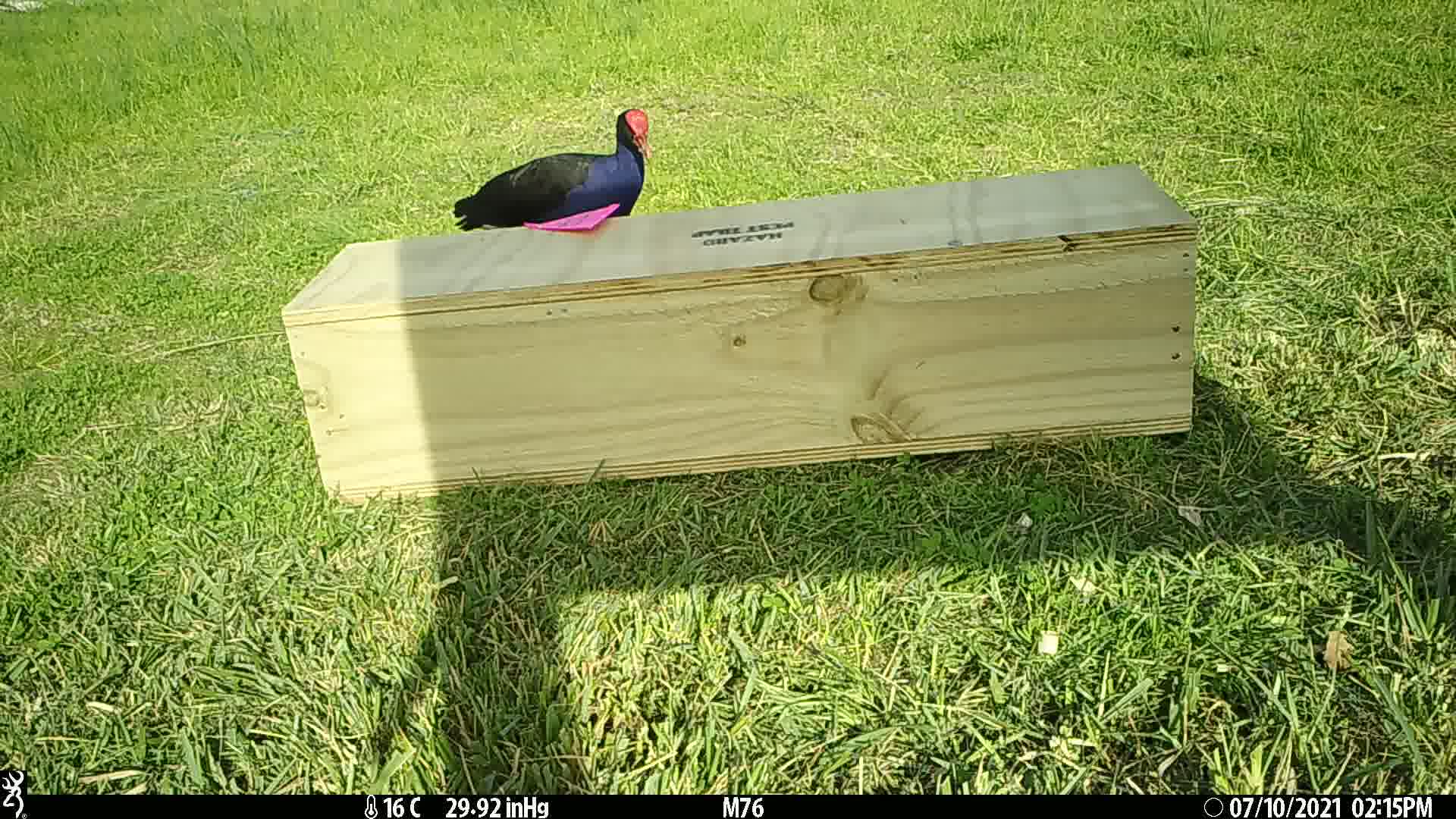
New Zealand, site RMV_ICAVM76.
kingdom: Animalia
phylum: Chordata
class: Aves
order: Gruiformes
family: Rallidae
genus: Porphyrio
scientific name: Porphyrio melanotus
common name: australasian swamphen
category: pukeko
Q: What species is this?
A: Pukeko (australasian swamphen) (Porphyrio melanotus).